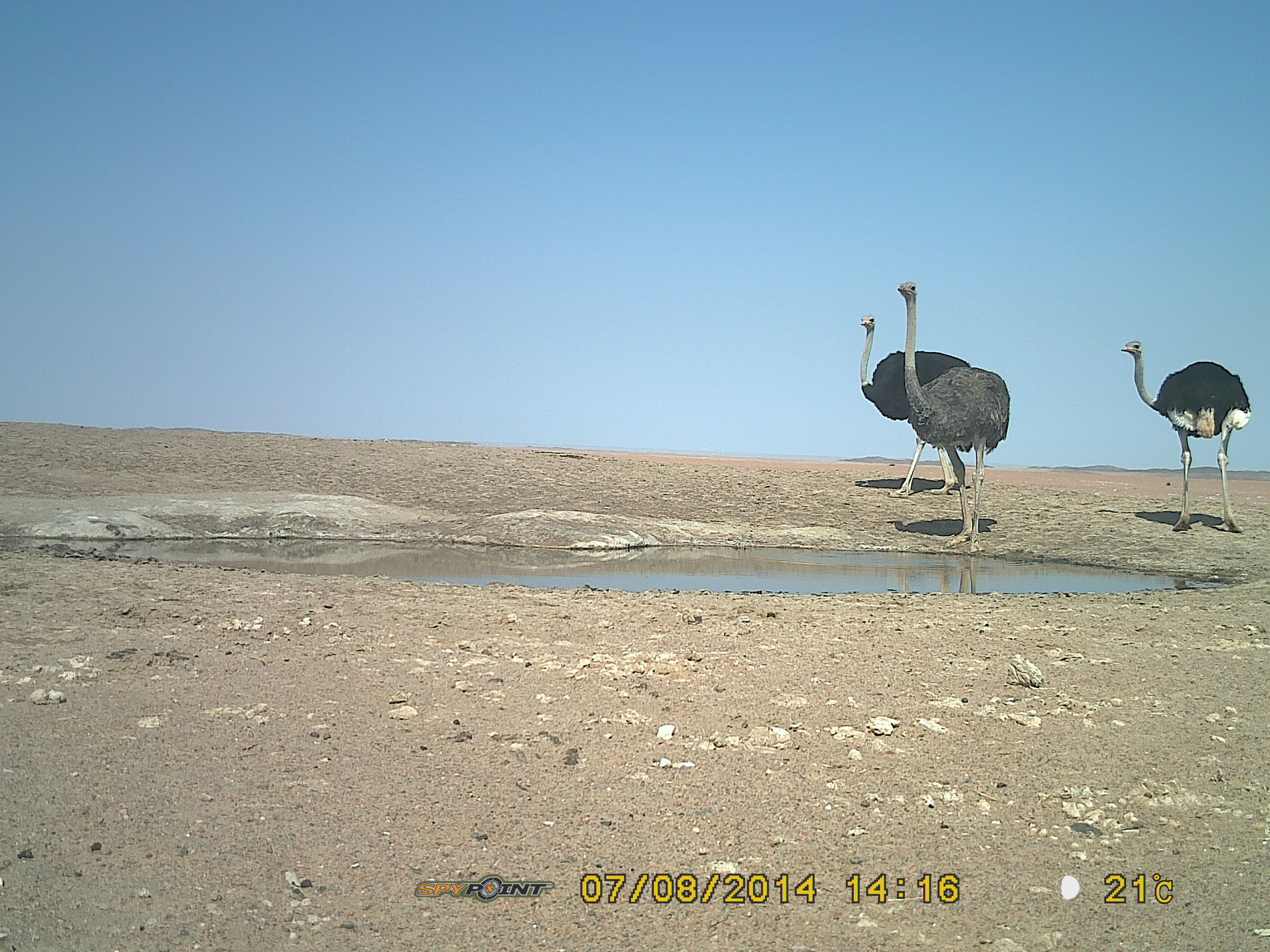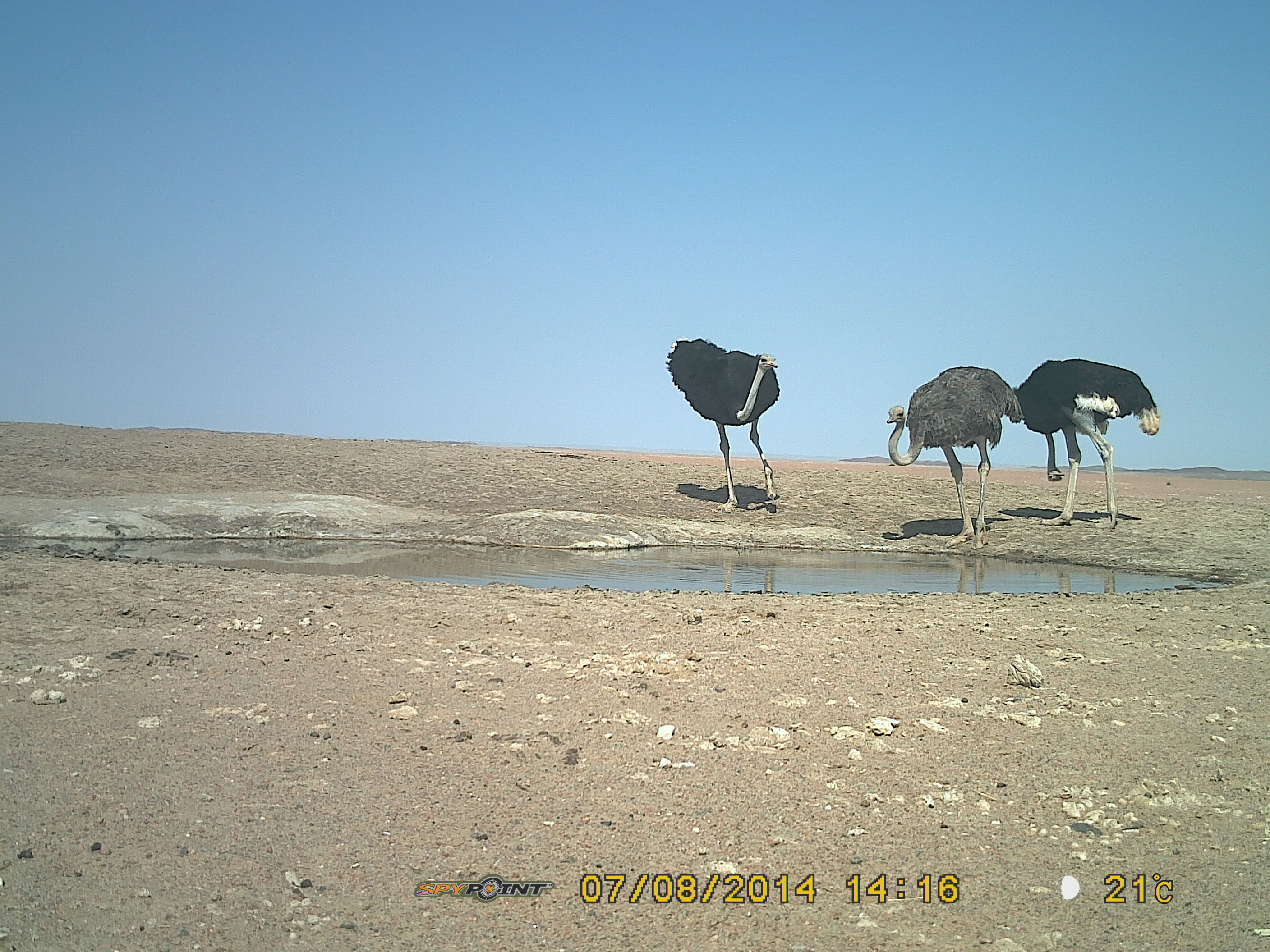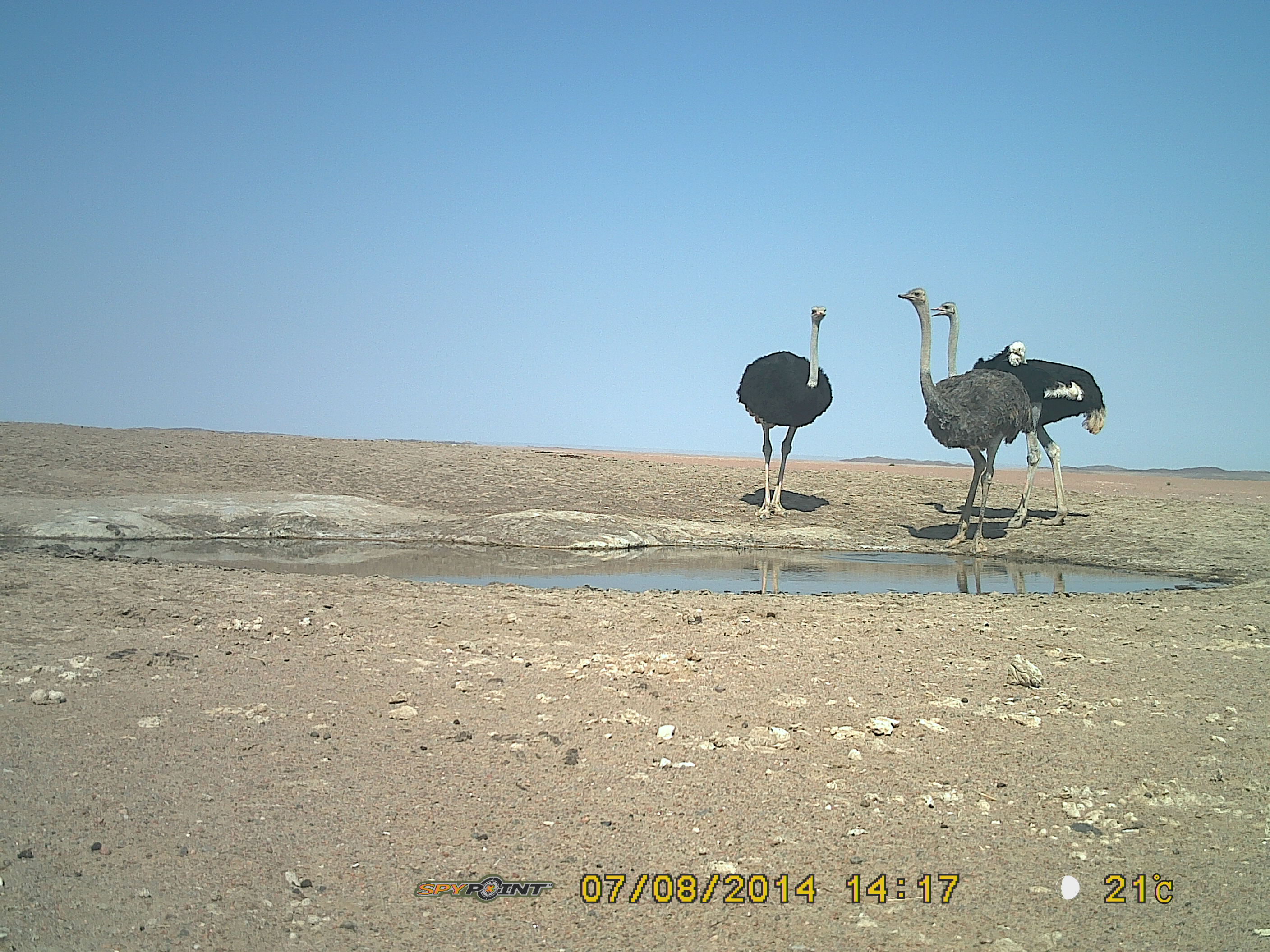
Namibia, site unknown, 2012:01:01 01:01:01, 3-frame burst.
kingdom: Animalia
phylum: Chordata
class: Aves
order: Struthioniformes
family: Struthionidae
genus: Struthio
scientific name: Struthio camelus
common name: common ostrich